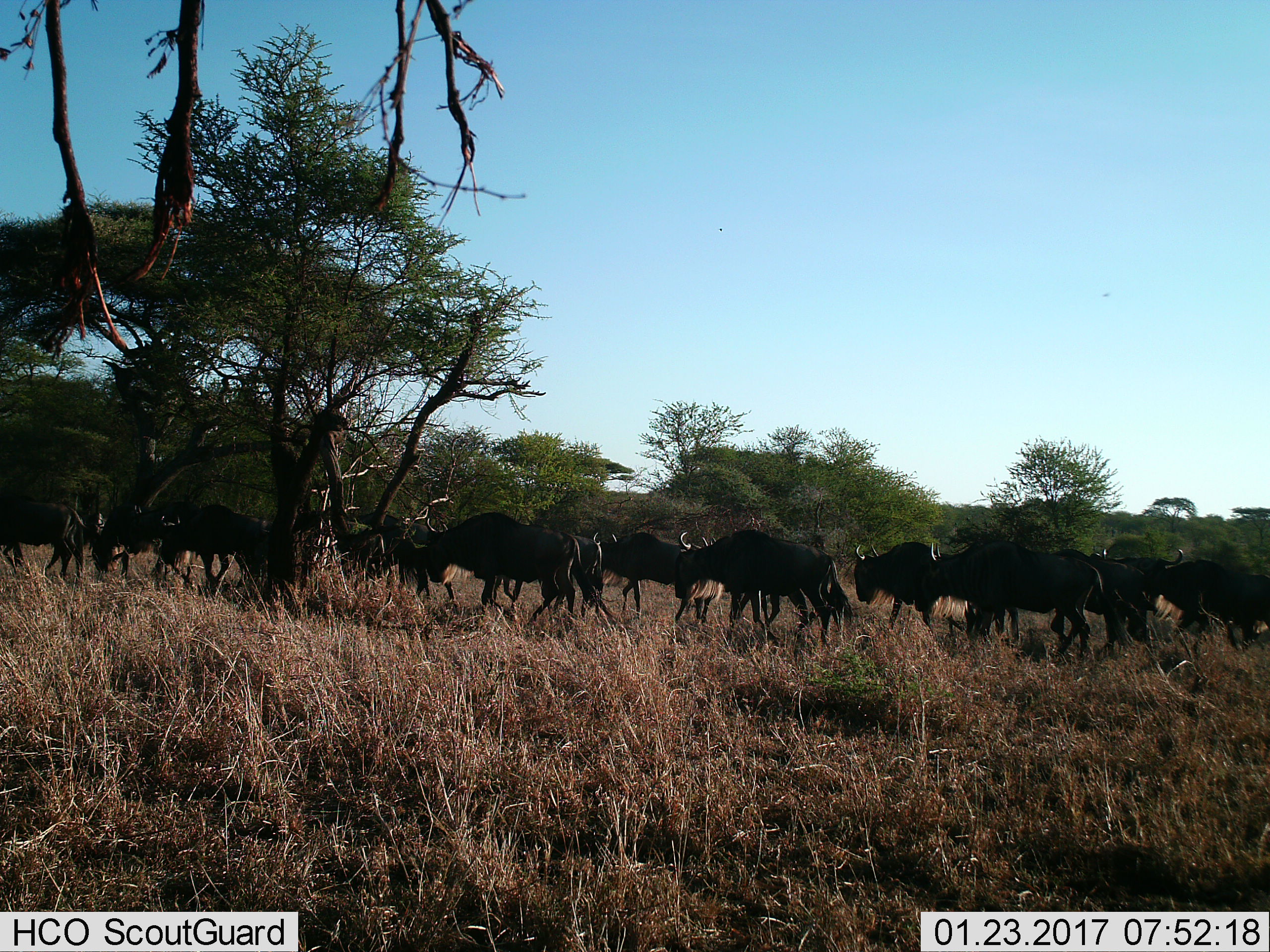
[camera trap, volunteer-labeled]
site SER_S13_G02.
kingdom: Animalia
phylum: Chordata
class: Mammalia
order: Artiodactyla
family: Bovidae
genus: Connochaetes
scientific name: Connochaetes taurinus taurinus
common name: blue wildebeest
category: wildebeestblue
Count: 11-50.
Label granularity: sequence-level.